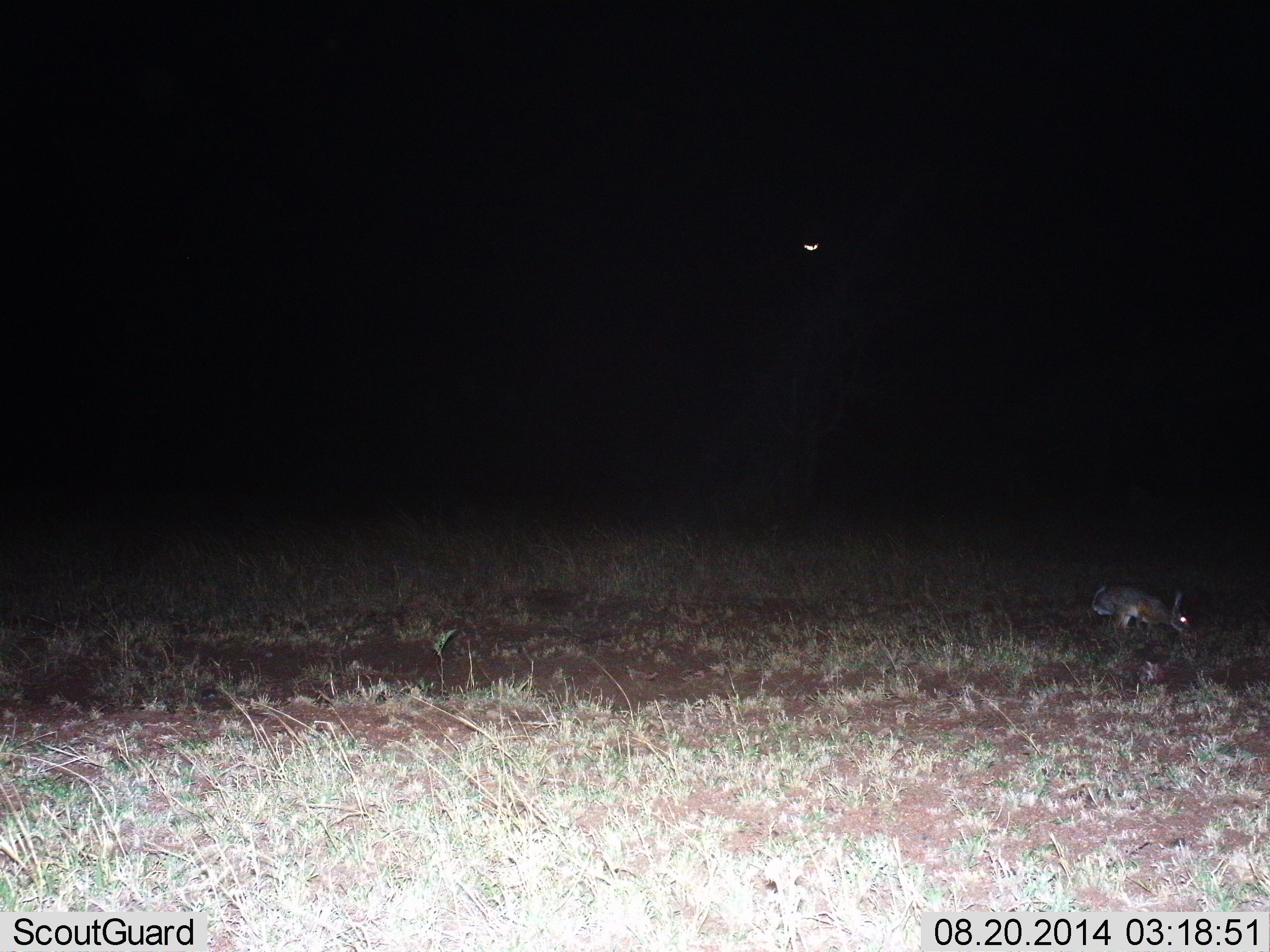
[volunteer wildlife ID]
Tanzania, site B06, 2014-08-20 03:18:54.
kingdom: Animalia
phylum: Chordata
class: Mammalia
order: Lagomorpha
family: Leporidae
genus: Lepus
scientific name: Lepus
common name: hare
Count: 1.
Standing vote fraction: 10%.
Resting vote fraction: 0%.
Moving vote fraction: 50%.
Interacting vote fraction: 0%.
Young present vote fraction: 0%.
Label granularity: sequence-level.